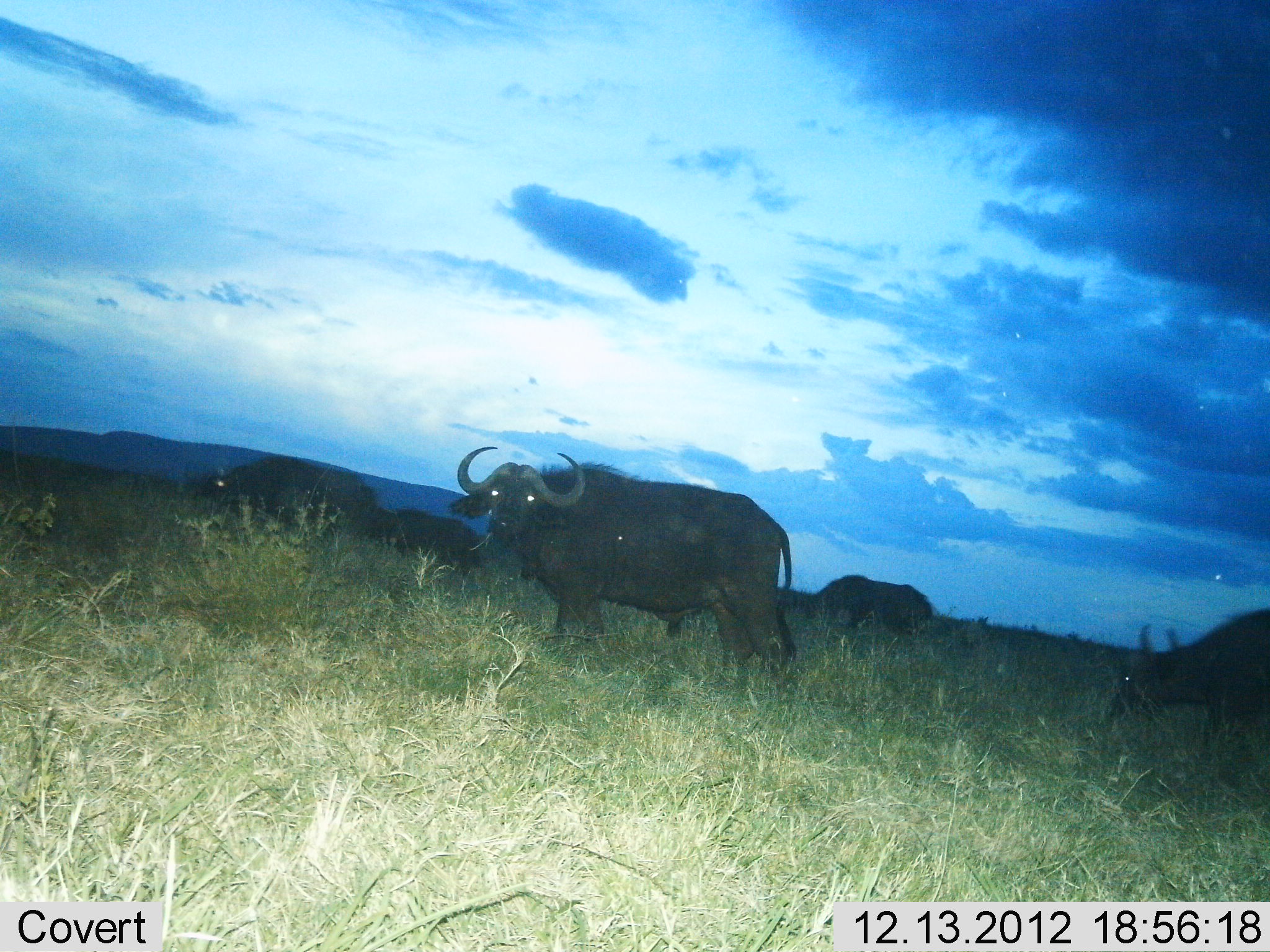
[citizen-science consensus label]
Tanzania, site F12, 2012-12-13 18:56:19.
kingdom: Animalia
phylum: Chordata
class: Mammalia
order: Artiodactyla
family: Bovidae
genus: Syncerus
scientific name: Syncerus caffer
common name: cape buffalo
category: buffalo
Buffalo (cape buffalo) (Syncerus caffer), count 5. Behavior (volunteer vote fractions): standing 61%, resting 0%, moving 39%, interacting 0%. Young present (vote fraction): 0%. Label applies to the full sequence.